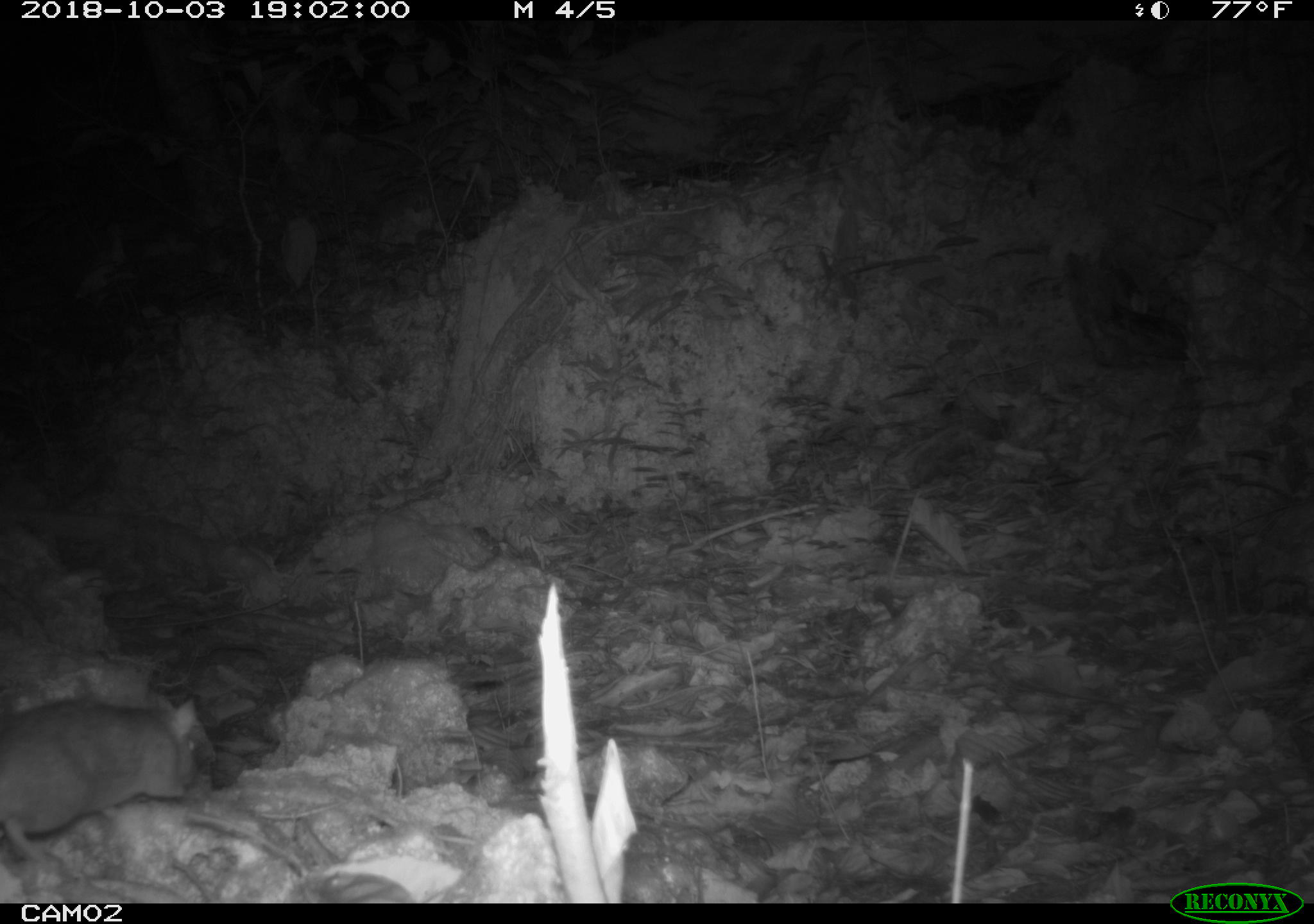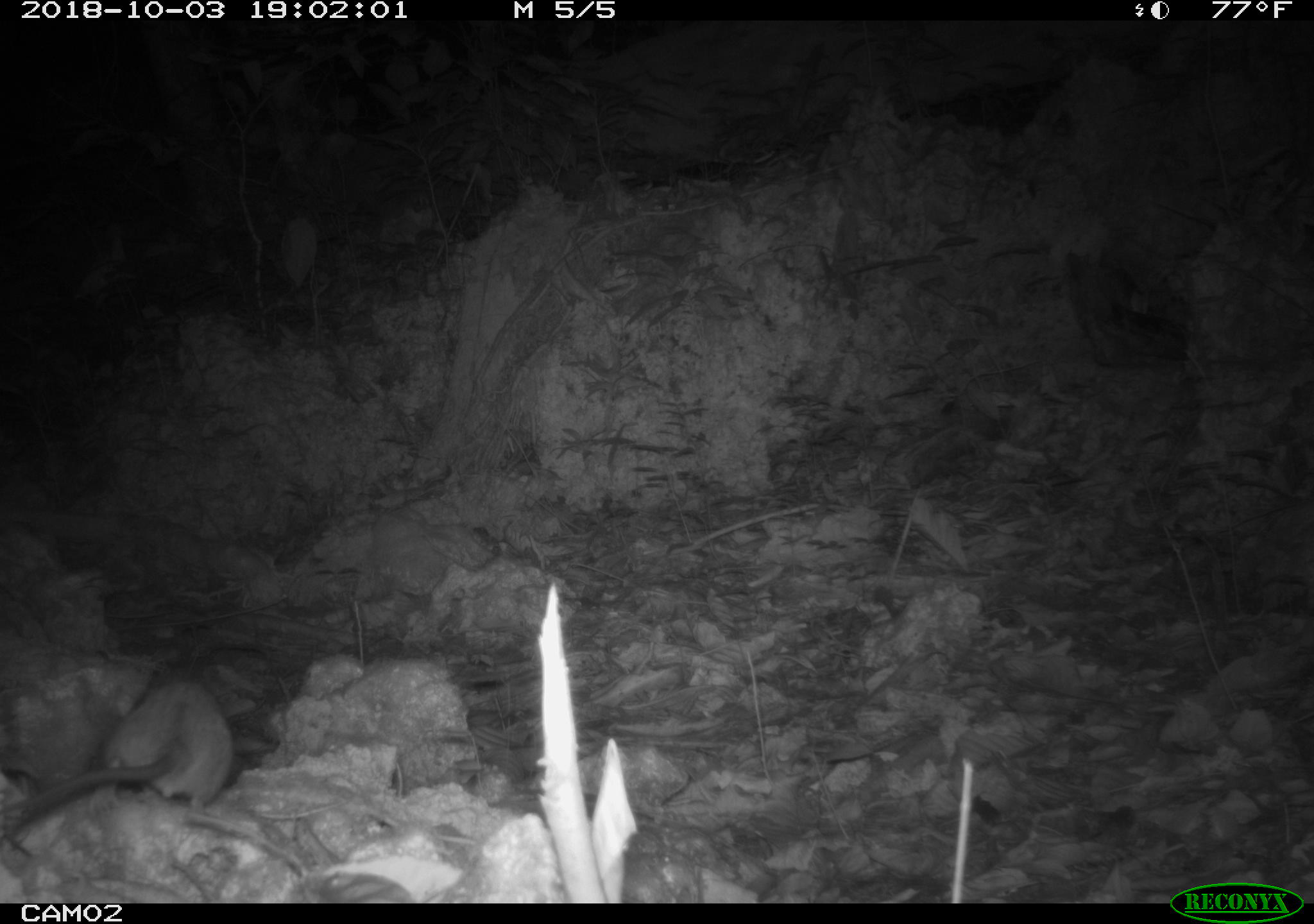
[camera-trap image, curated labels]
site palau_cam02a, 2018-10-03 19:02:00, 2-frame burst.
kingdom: Animalia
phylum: Chordata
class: Mammalia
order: Rodentia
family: Muridae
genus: Rattus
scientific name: Rattus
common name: rat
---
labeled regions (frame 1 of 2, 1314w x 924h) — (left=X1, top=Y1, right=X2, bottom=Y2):
rat: (left=0, top=691, right=210, bottom=889)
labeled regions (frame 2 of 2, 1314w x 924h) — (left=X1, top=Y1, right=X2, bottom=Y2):
rat: (left=10, top=640, right=249, bottom=855)